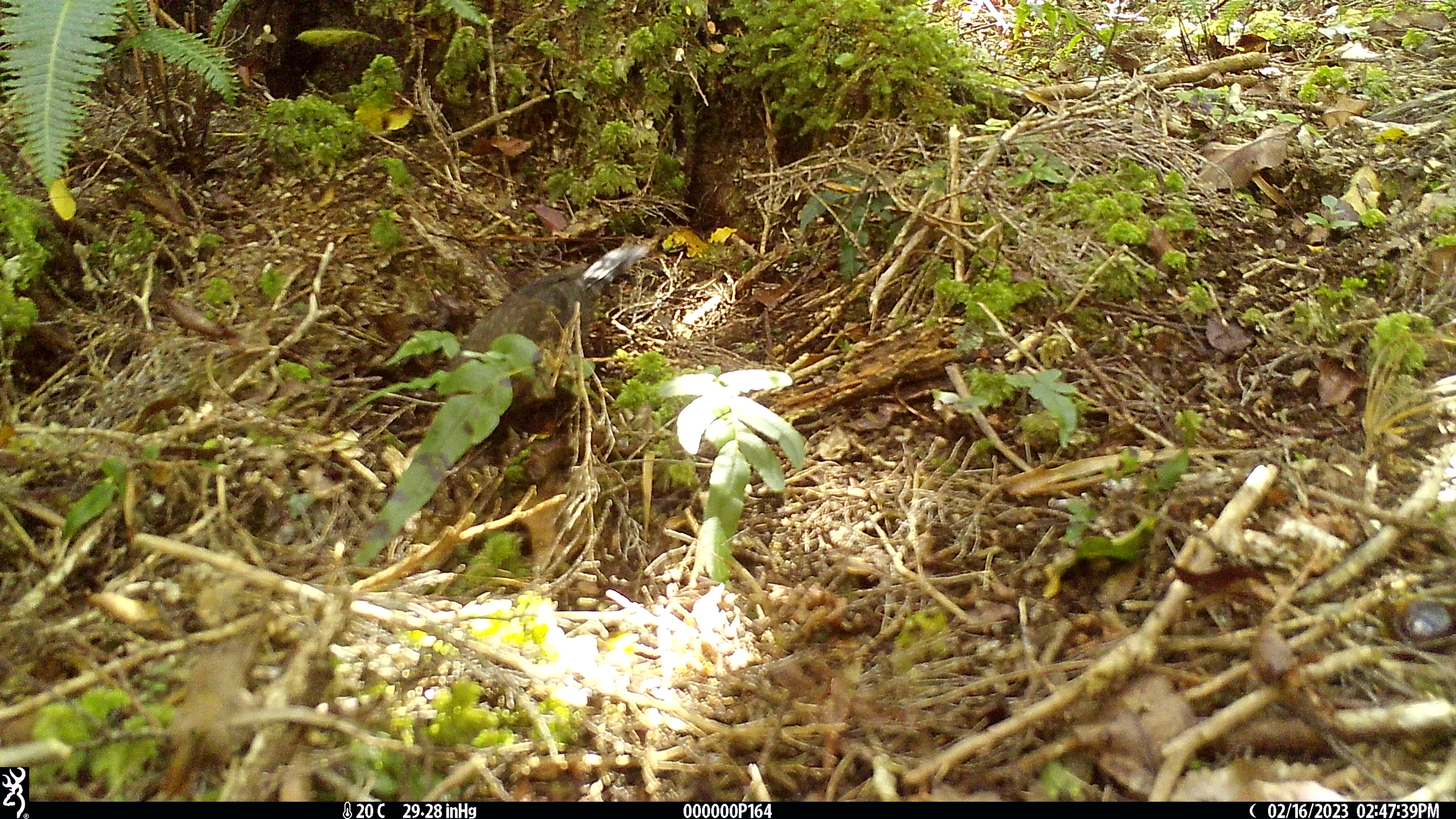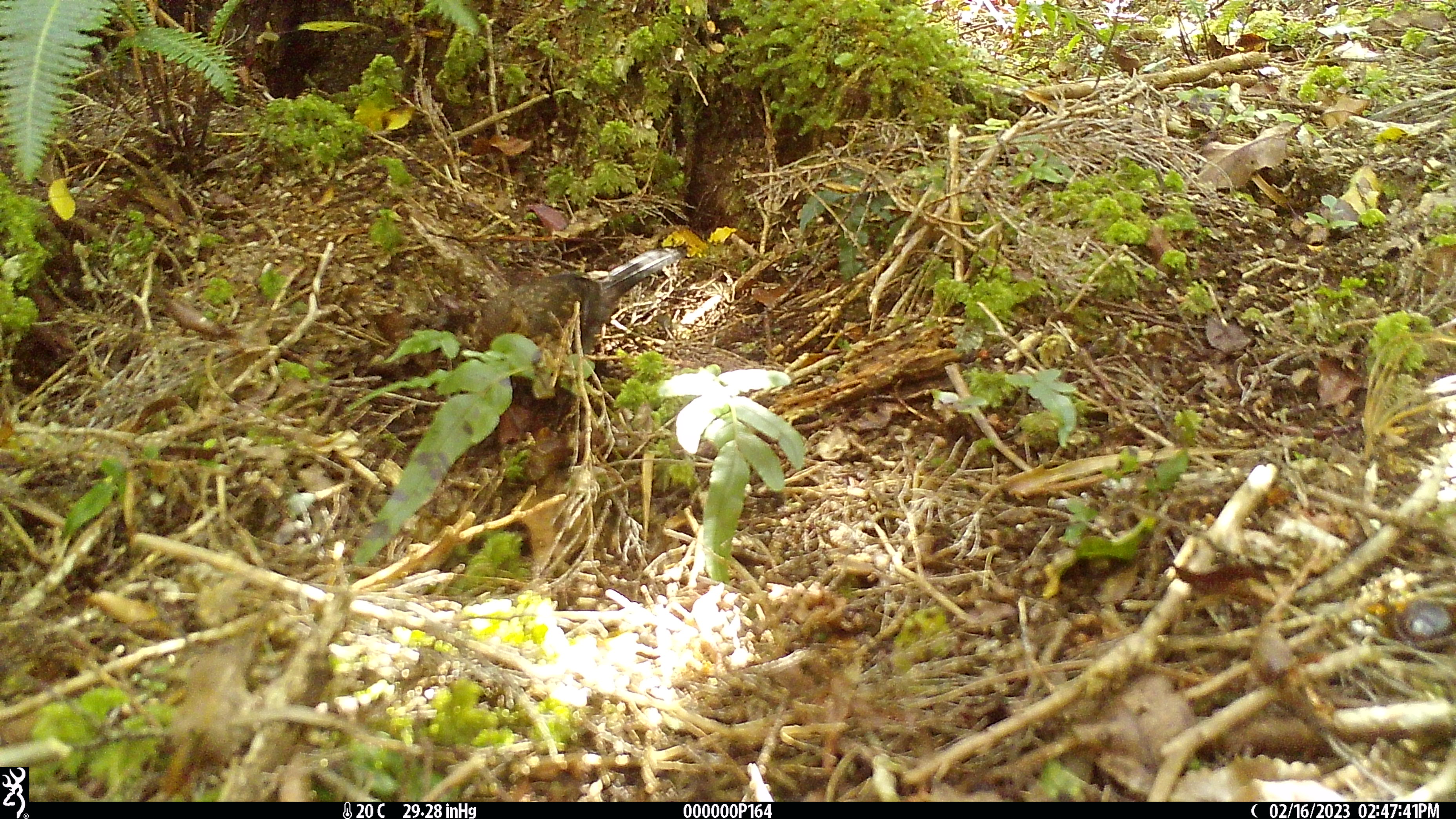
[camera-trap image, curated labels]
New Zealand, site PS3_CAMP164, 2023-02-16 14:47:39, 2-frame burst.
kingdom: Animalia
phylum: Chordata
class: Aves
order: Passeriformes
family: Turdidae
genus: Turdus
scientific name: Turdus merula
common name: eurasian blackbird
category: blackbird